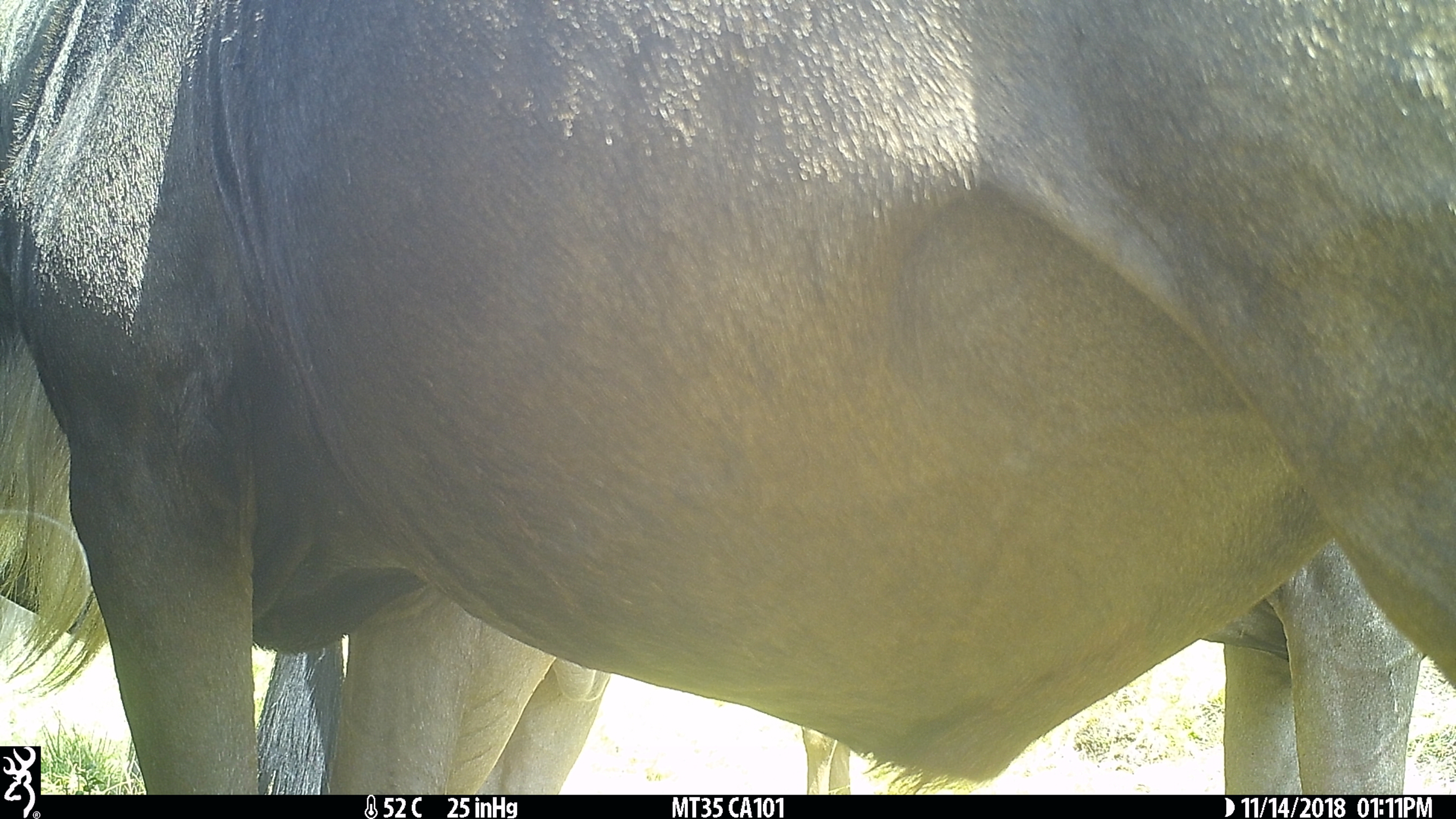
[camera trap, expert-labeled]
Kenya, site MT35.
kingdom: Animalia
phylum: Chordata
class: Mammalia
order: Artiodactyla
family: Bovidae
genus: Connochaetes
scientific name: Connochaetes taurinus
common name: blue wildebeest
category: wildebeest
Wildebeest (blue wildebeest) (Connochaetes taurinus).